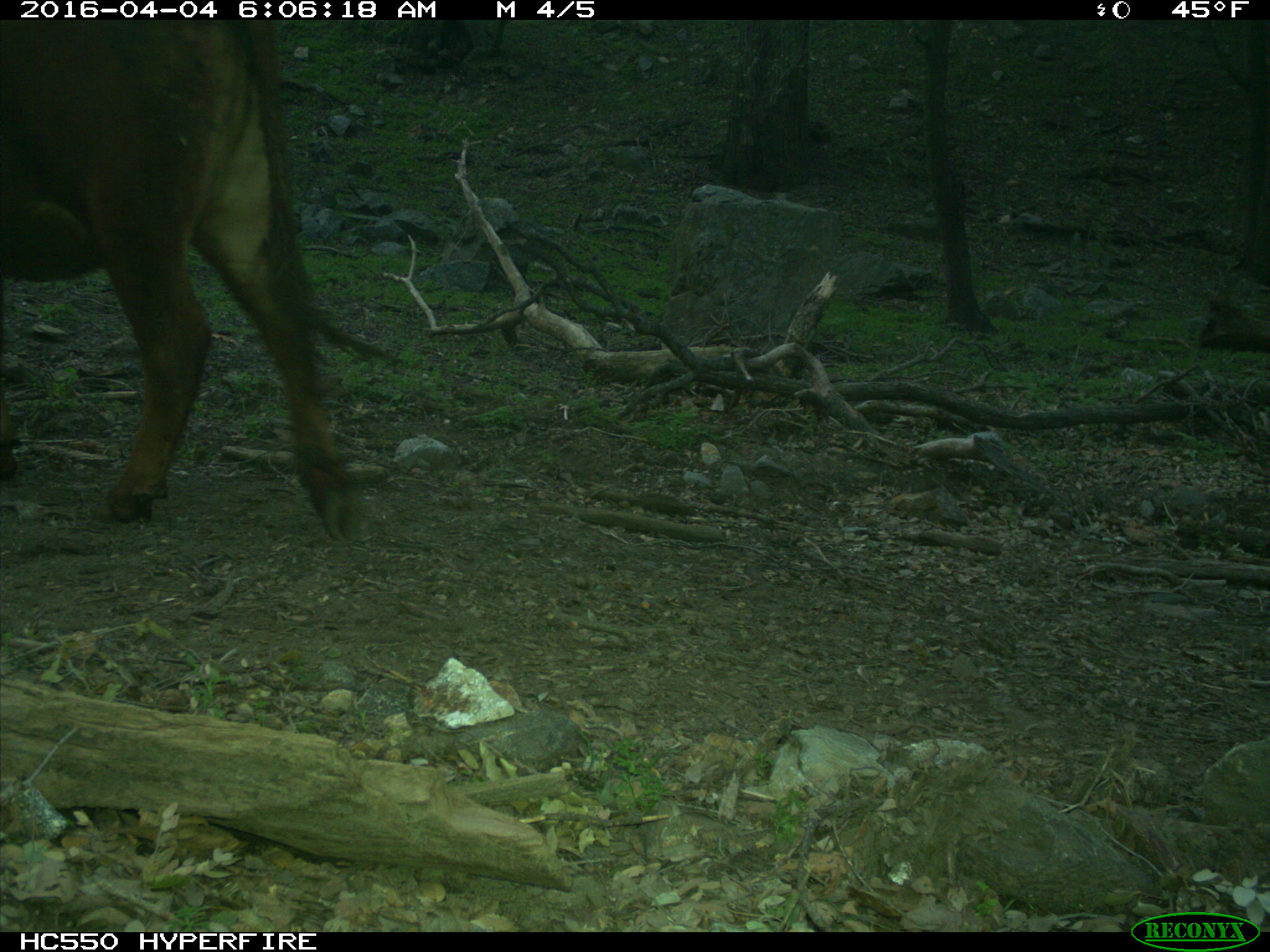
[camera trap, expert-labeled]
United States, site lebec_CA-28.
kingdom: Animalia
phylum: Chordata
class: Mammalia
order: Artiodactyla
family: Bovidae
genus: Bos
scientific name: Bos taurus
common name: domestic cow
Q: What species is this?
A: Bos taurus (domestic cow).